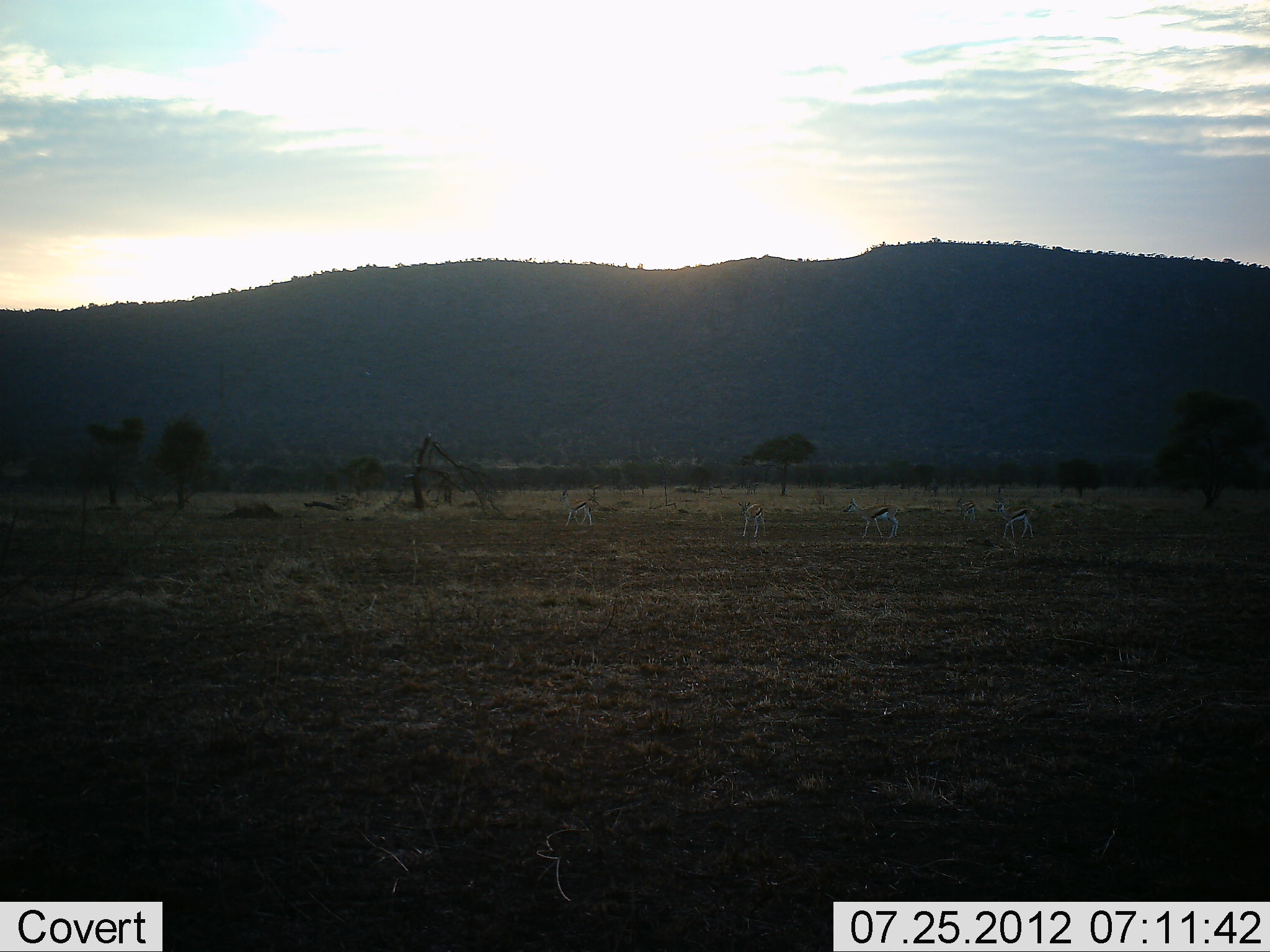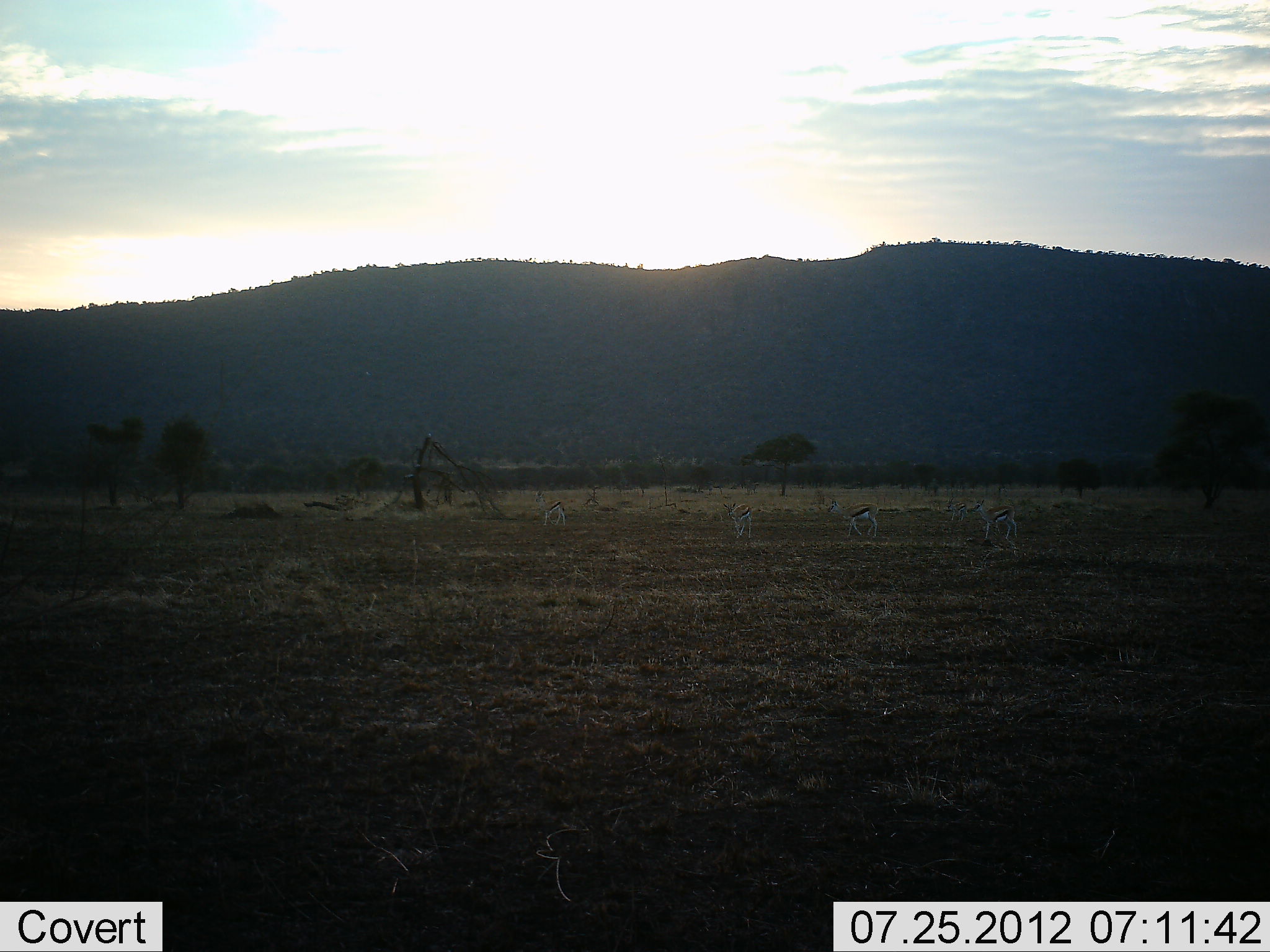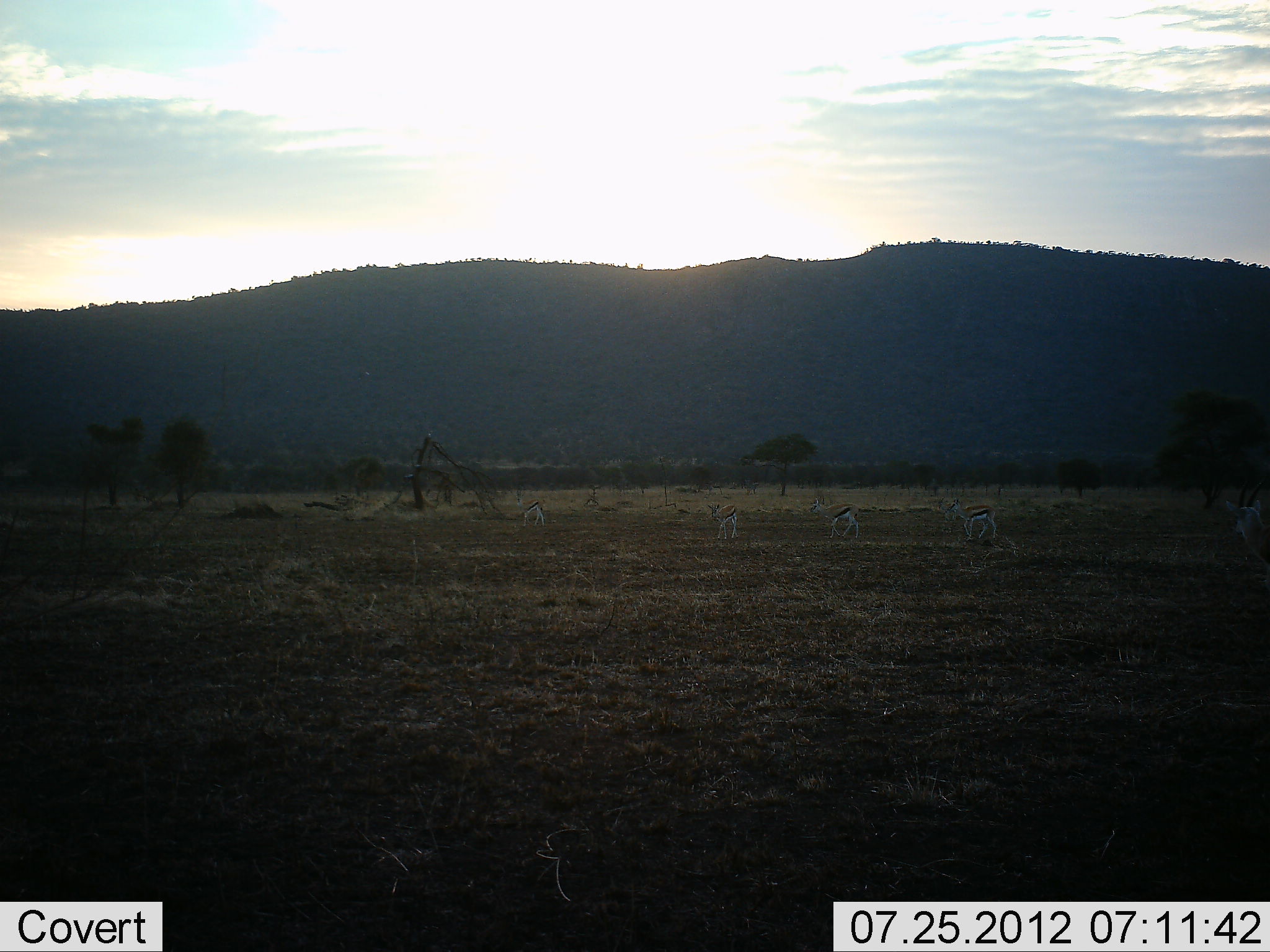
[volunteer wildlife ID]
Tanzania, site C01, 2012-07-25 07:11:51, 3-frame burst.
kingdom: Animalia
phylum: Chordata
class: Mammalia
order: Artiodactyla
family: Bovidae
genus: Eudorcas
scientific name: Eudorcas thomsonii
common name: thomson's gazelle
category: gazellethomsons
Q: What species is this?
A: Gazellethomsons (thomson's gazelle) (Eudorcas thomsonii).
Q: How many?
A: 5.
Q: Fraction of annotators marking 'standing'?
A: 10%.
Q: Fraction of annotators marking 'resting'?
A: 0%.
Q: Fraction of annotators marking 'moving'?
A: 90%.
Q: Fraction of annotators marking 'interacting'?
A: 0%.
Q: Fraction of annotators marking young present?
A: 0%.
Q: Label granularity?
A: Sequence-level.